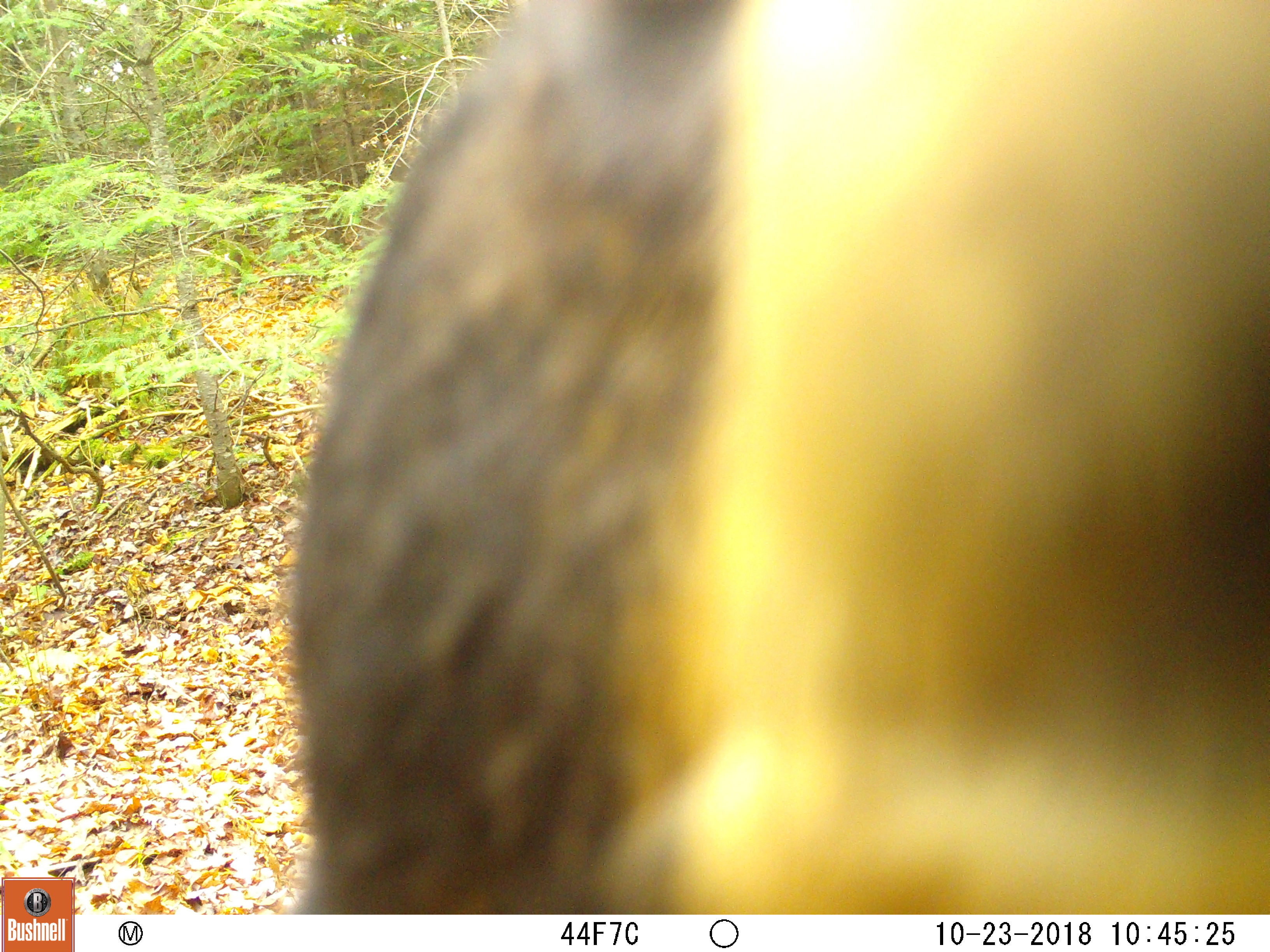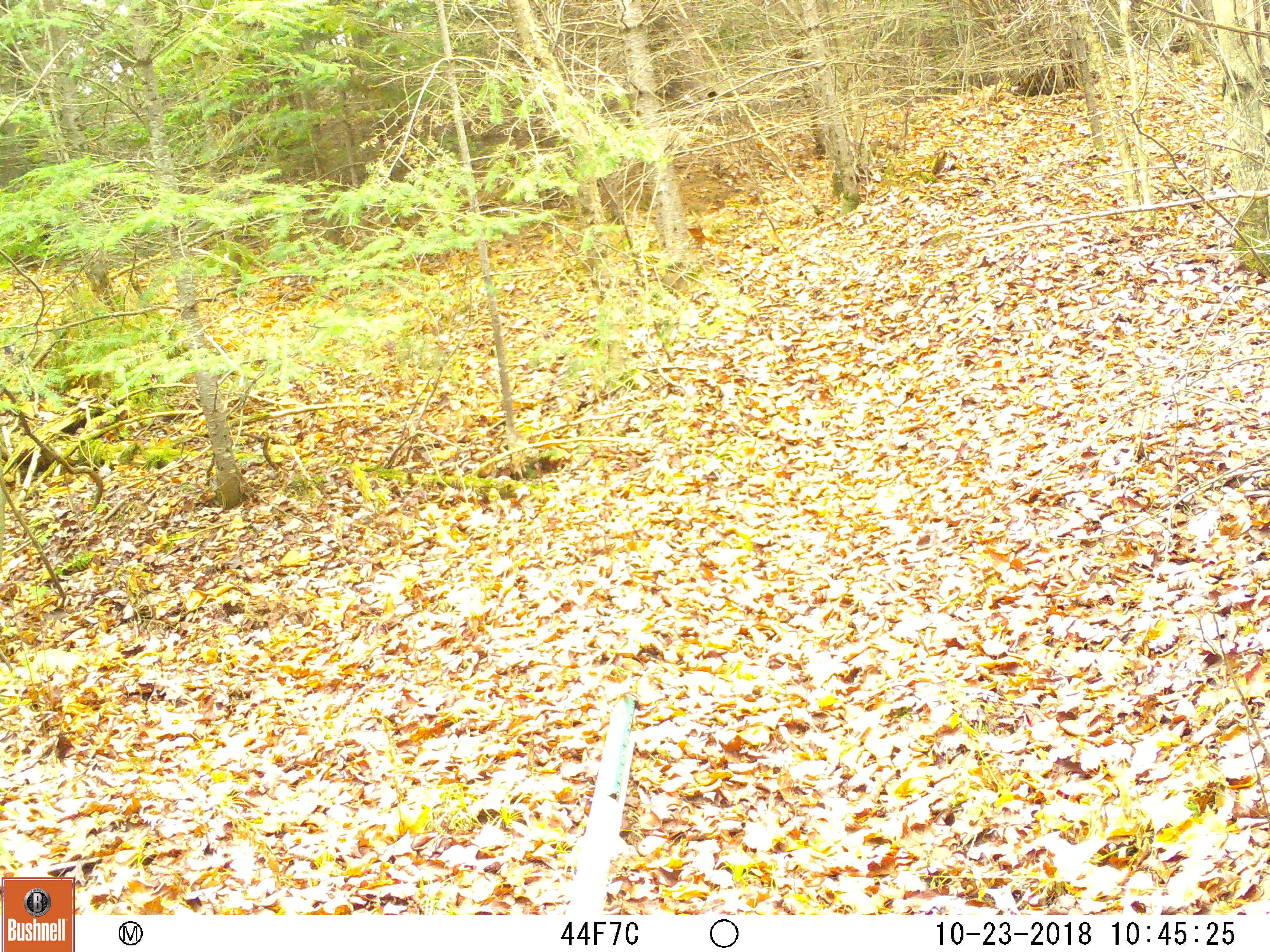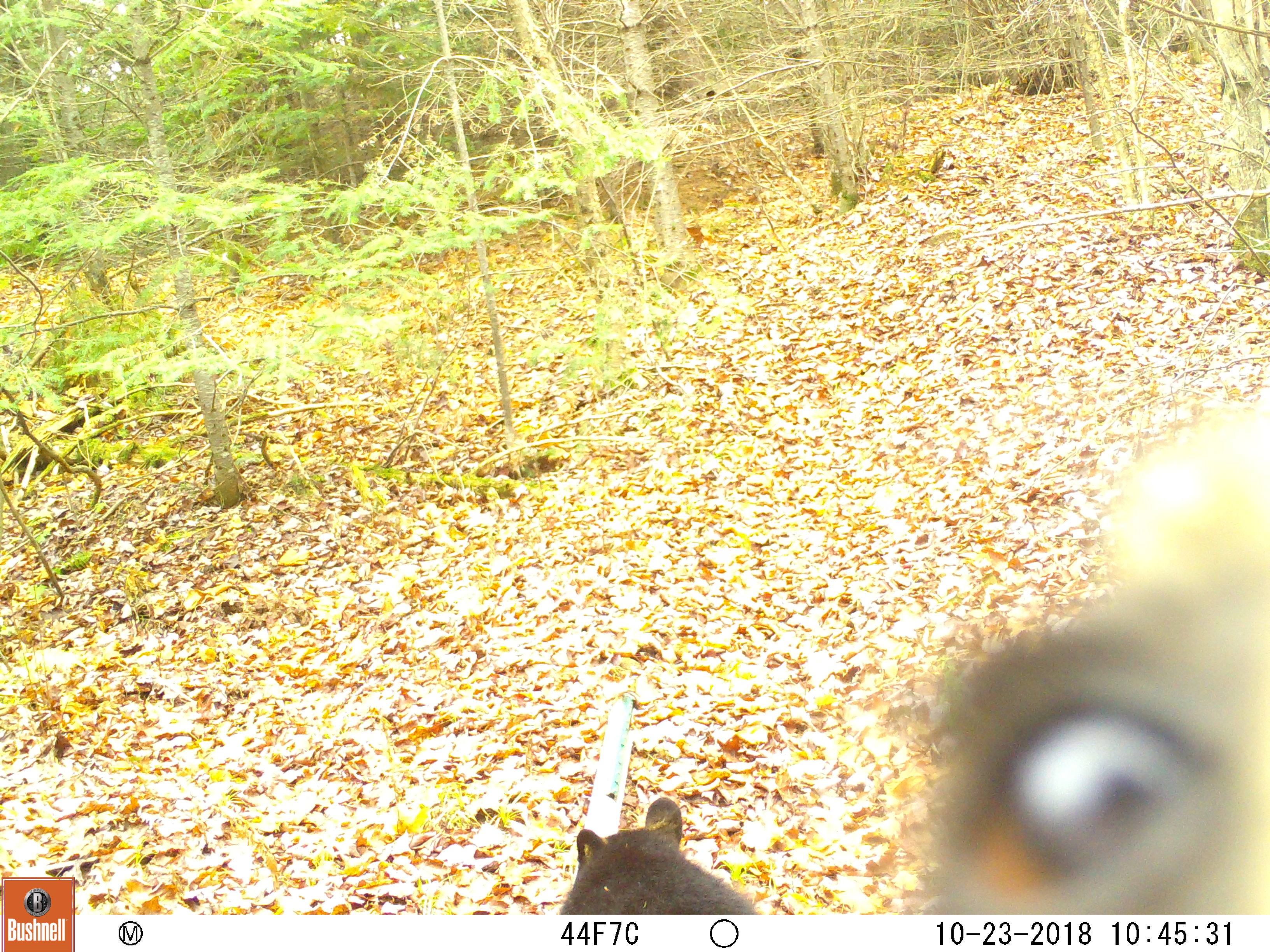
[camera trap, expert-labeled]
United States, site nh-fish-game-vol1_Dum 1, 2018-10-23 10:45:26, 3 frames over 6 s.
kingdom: Animalia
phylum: Chordata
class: Mammalia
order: Carnivora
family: Ursidae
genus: Ursus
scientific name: Ursus americanus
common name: black bear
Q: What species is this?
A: Black bear (Ursus americanus).